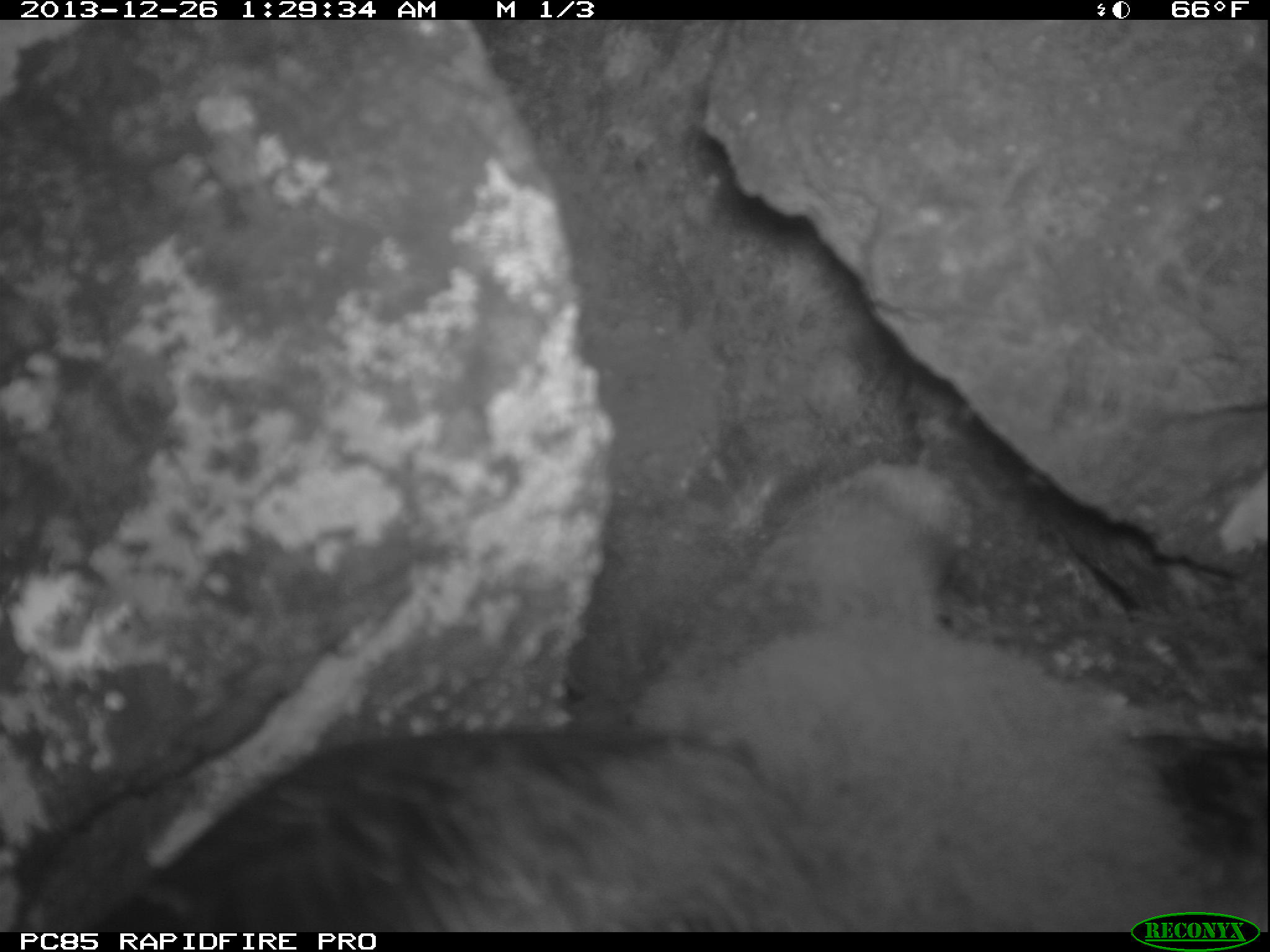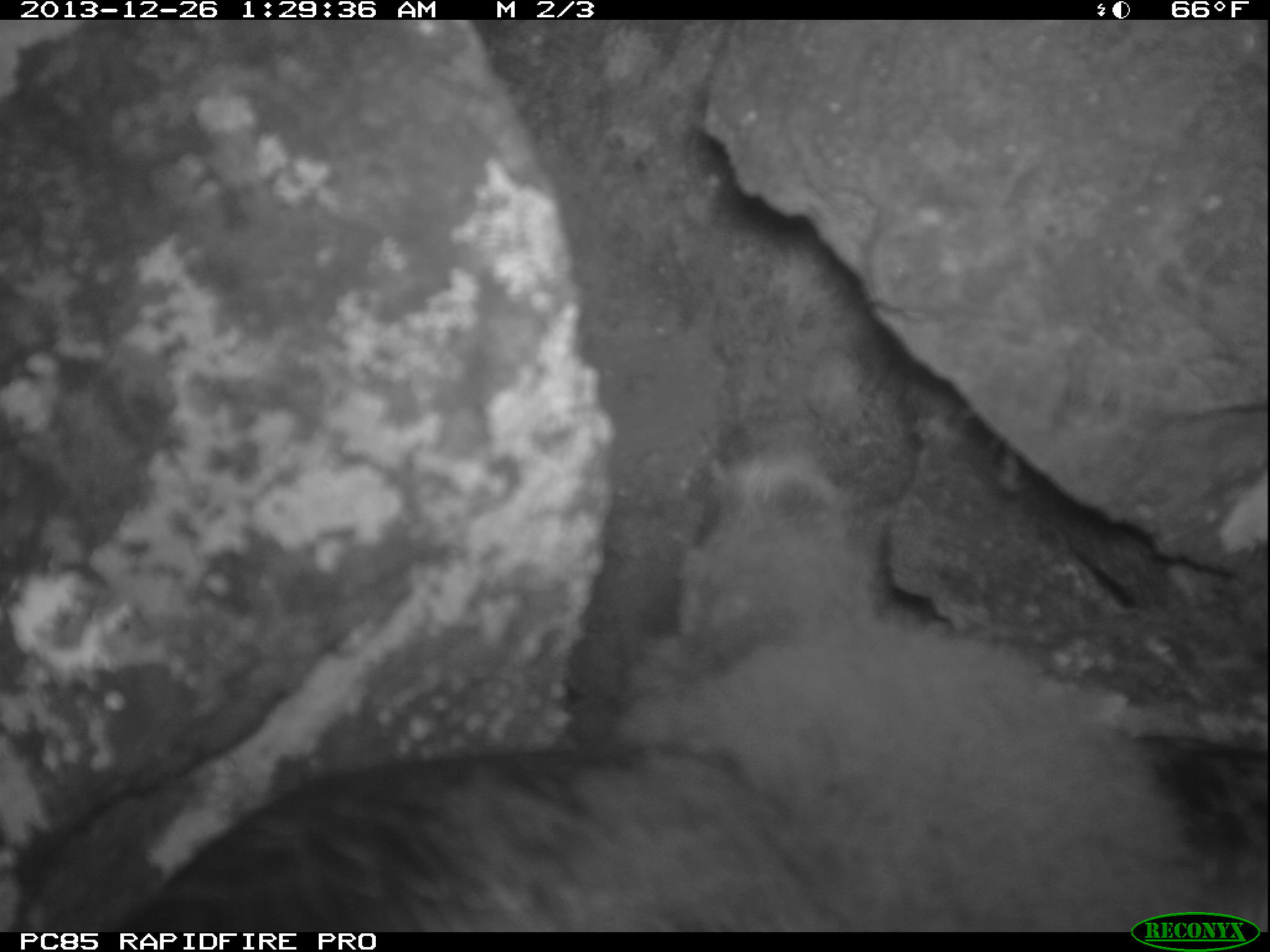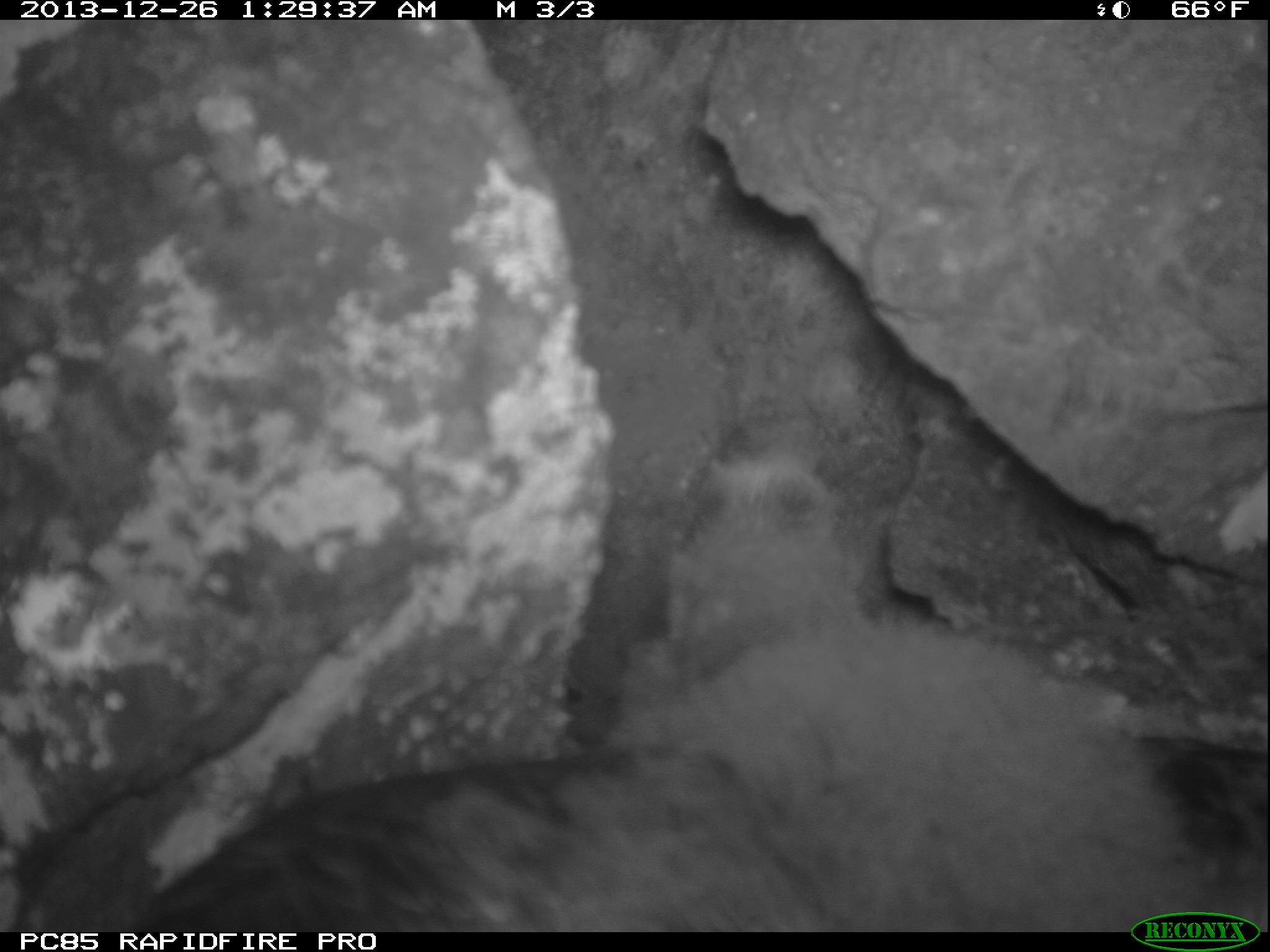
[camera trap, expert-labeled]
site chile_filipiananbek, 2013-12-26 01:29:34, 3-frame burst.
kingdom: Animalia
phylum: Chordata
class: Aves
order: Procellariiformes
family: Procellariidae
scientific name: Procellariidae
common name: petrel chick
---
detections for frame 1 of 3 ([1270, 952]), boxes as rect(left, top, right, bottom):
petrel chick: rect(0, 452, 1263, 939)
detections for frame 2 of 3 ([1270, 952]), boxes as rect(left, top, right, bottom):
petrel chick: rect(76, 447, 1270, 904)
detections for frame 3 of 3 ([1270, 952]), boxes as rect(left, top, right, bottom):
petrel chick: rect(128, 439, 1270, 909)